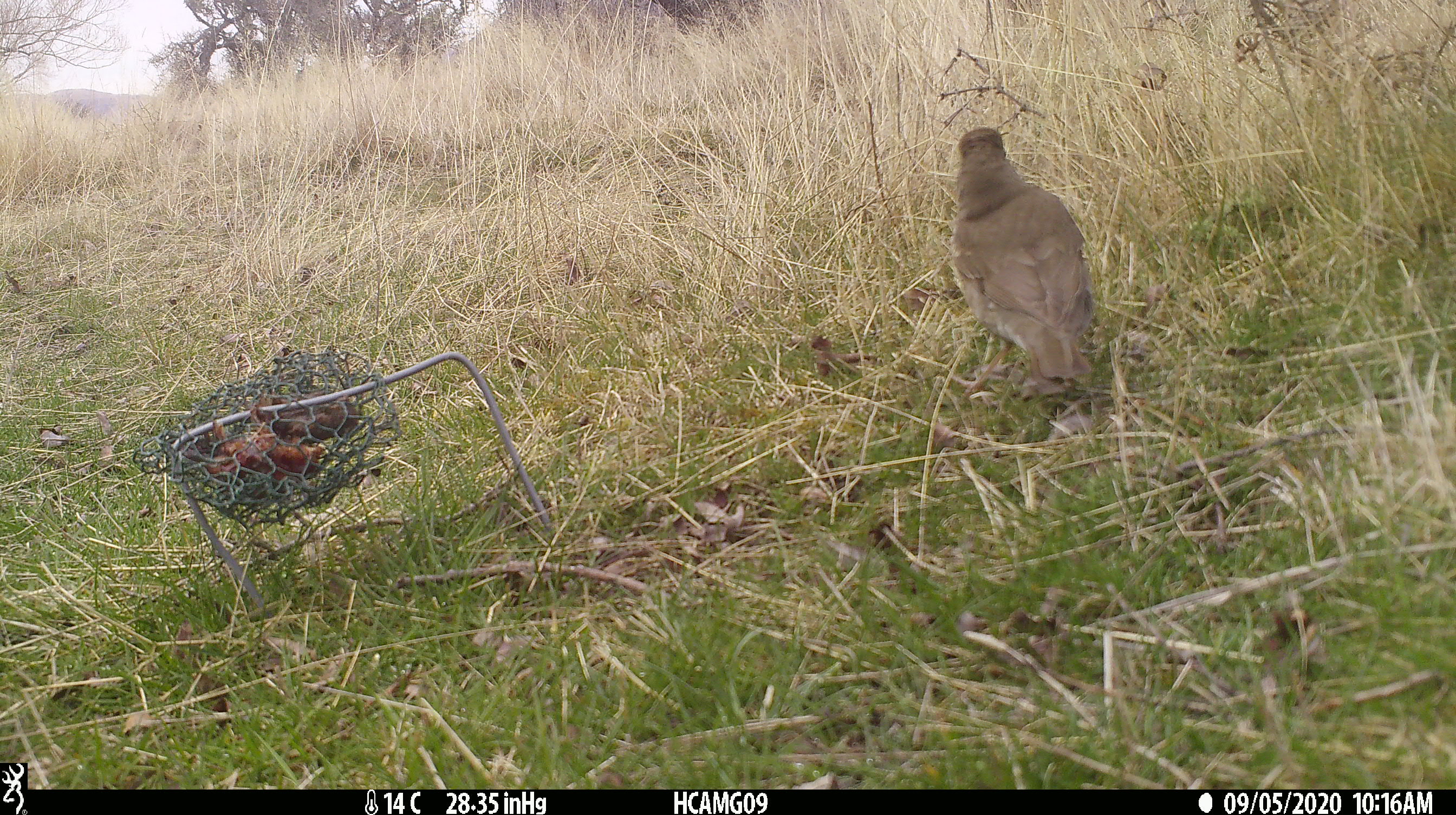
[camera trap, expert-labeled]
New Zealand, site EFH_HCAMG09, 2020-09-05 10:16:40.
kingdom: Animalia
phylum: Chordata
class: Aves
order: Passeriformes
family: Turdidae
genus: Turdus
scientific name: Turdus philomelos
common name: song thrush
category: thrush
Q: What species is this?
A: Thrush (song thrush) (Turdus philomelos).